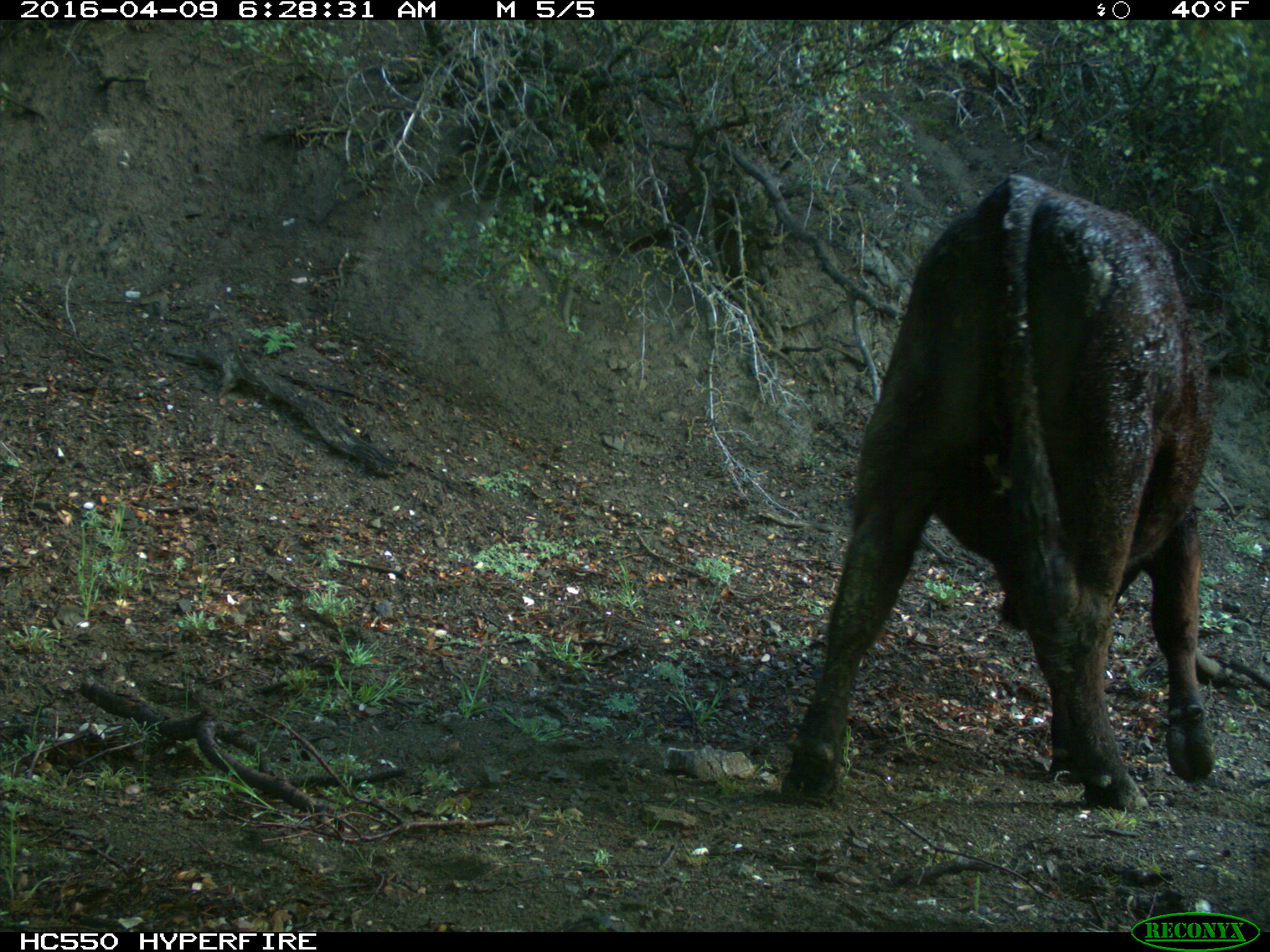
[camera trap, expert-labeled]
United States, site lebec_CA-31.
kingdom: Animalia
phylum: Chordata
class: Mammalia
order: Artiodactyla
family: Bovidae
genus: Bos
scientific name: Bos taurus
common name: domestic cow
Bos taurus (domestic cow).